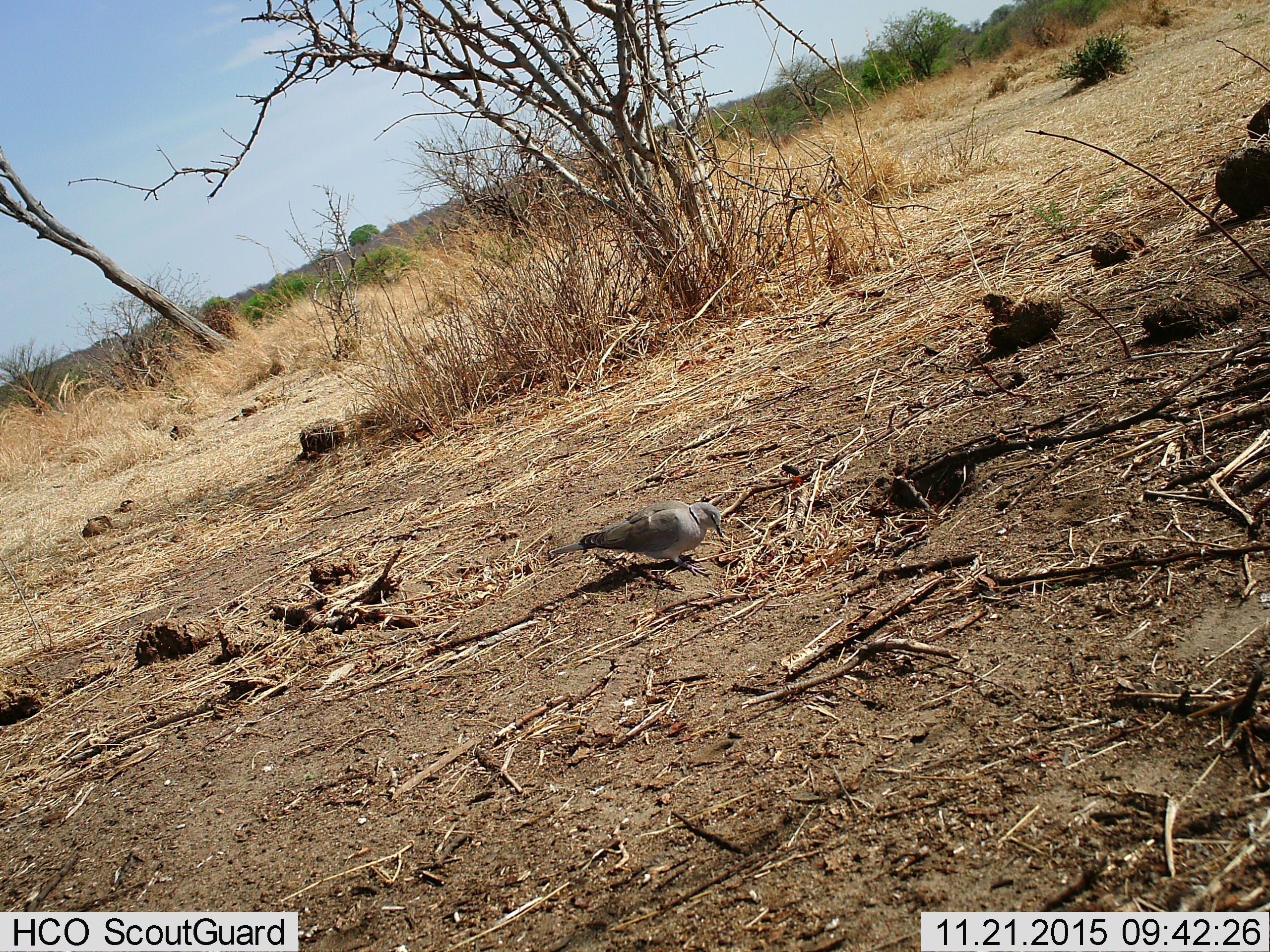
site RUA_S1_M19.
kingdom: Animalia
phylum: Chordata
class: Aves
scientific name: Aves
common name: bird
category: birdother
Birdother (bird) (Aves), count 1. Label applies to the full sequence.